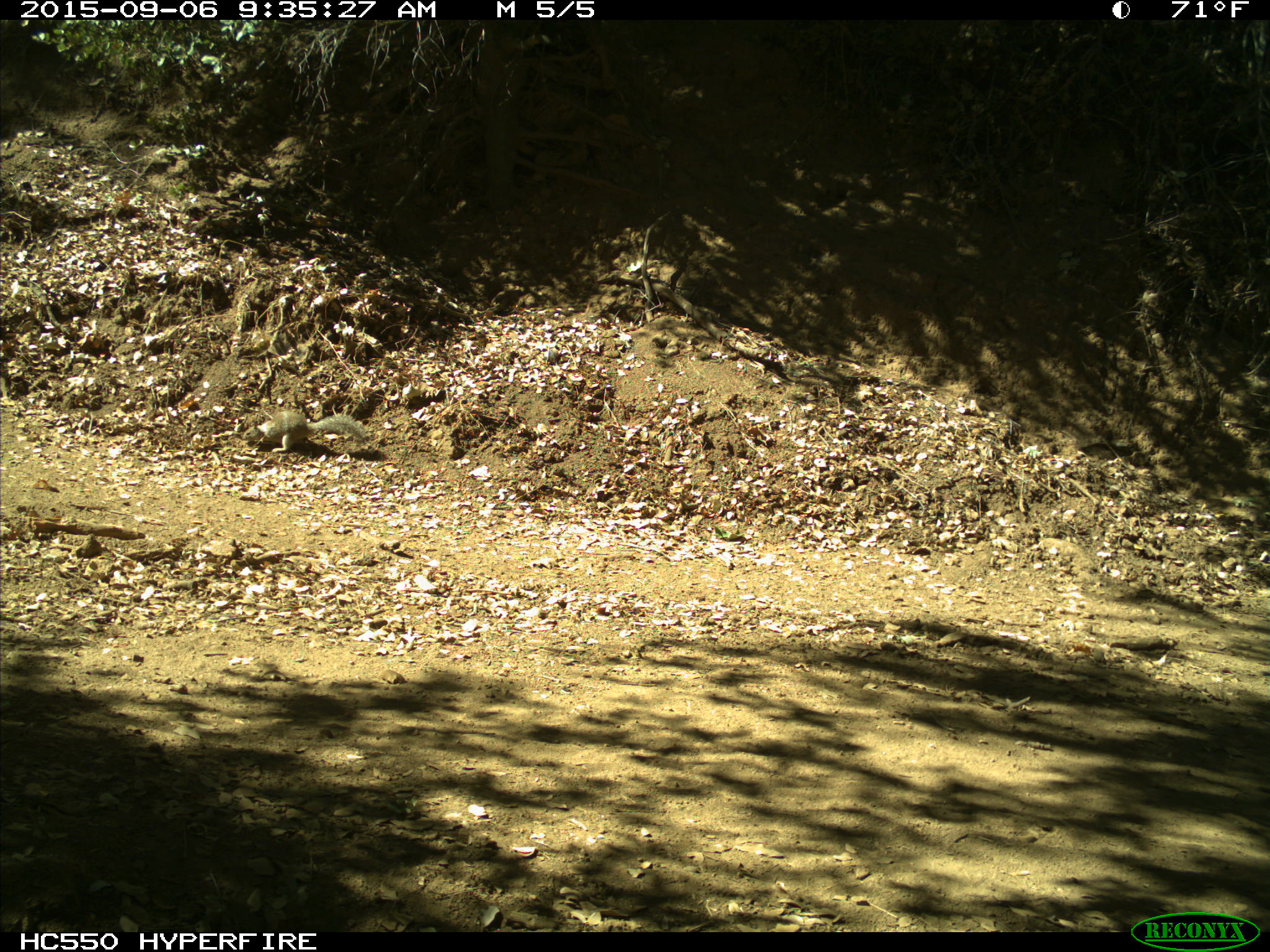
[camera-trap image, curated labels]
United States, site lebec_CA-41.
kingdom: Animalia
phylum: Chordata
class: Mammalia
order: Rodentia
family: Sciuridae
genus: Otospermophilus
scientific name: Otospermophilus beecheyi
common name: california ground squirrel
Otospermophilus beecheyi (california ground squirrel).